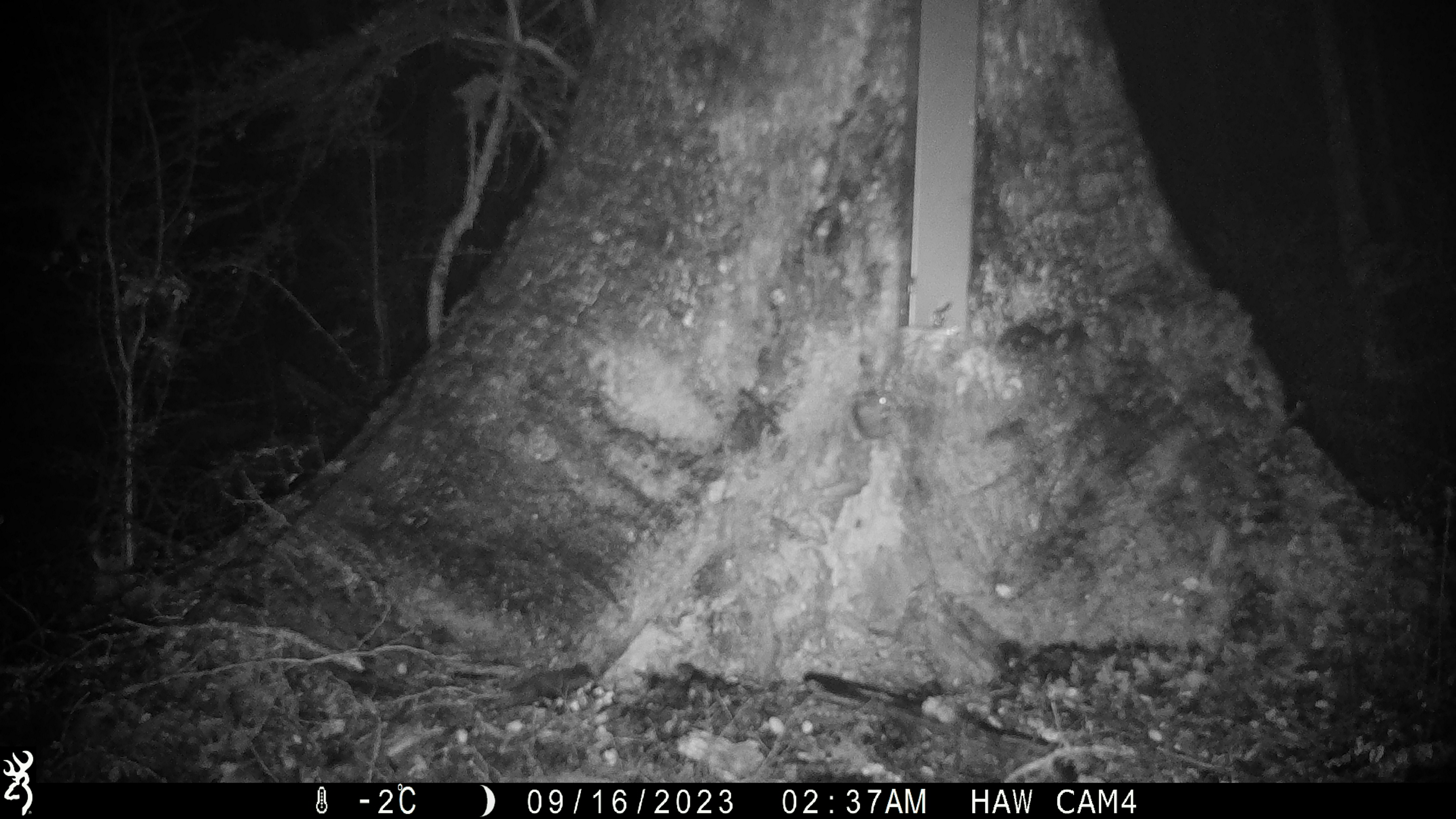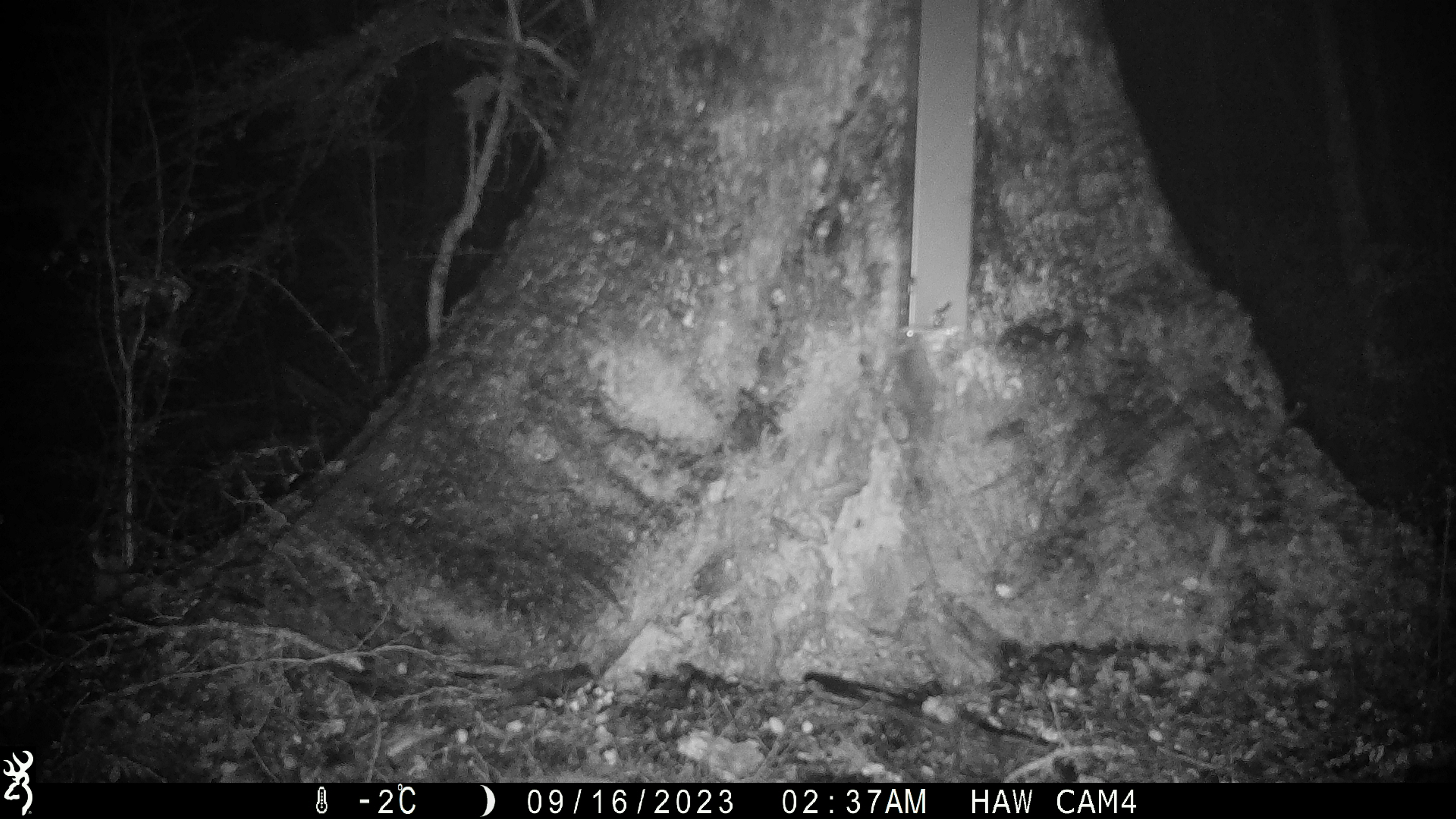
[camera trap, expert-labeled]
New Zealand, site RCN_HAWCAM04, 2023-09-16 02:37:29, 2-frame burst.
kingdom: Animalia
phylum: Chordata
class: Mammalia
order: Rodentia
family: Muridae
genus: Mus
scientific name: Mus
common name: mouse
Mouse (Mus).